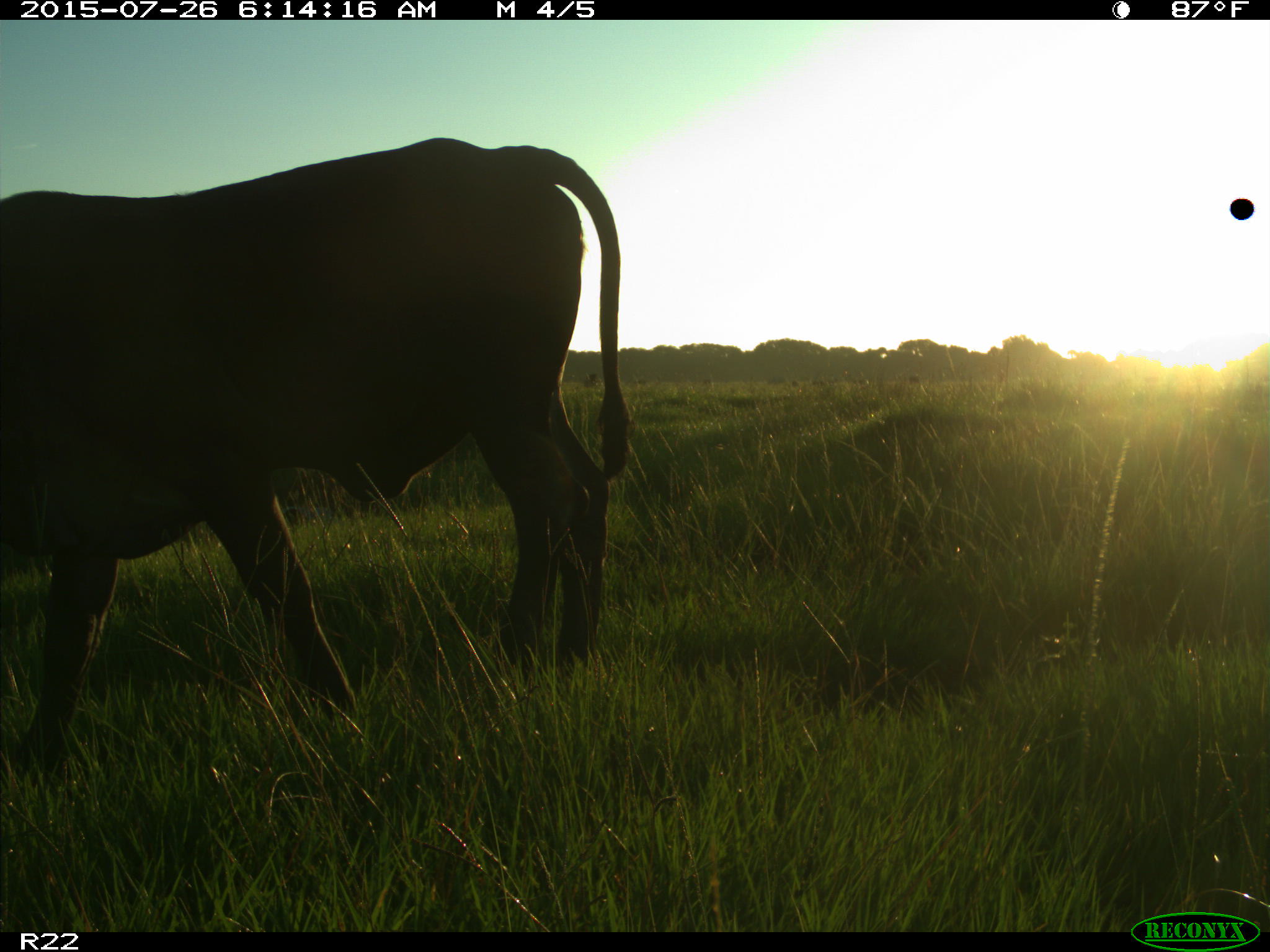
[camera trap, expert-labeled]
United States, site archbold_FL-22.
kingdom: Animalia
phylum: Chordata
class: Mammalia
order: Artiodactyla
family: Bovidae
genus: Bos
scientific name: Bos taurus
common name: domestic cow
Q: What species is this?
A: Bos taurus (domestic cow).